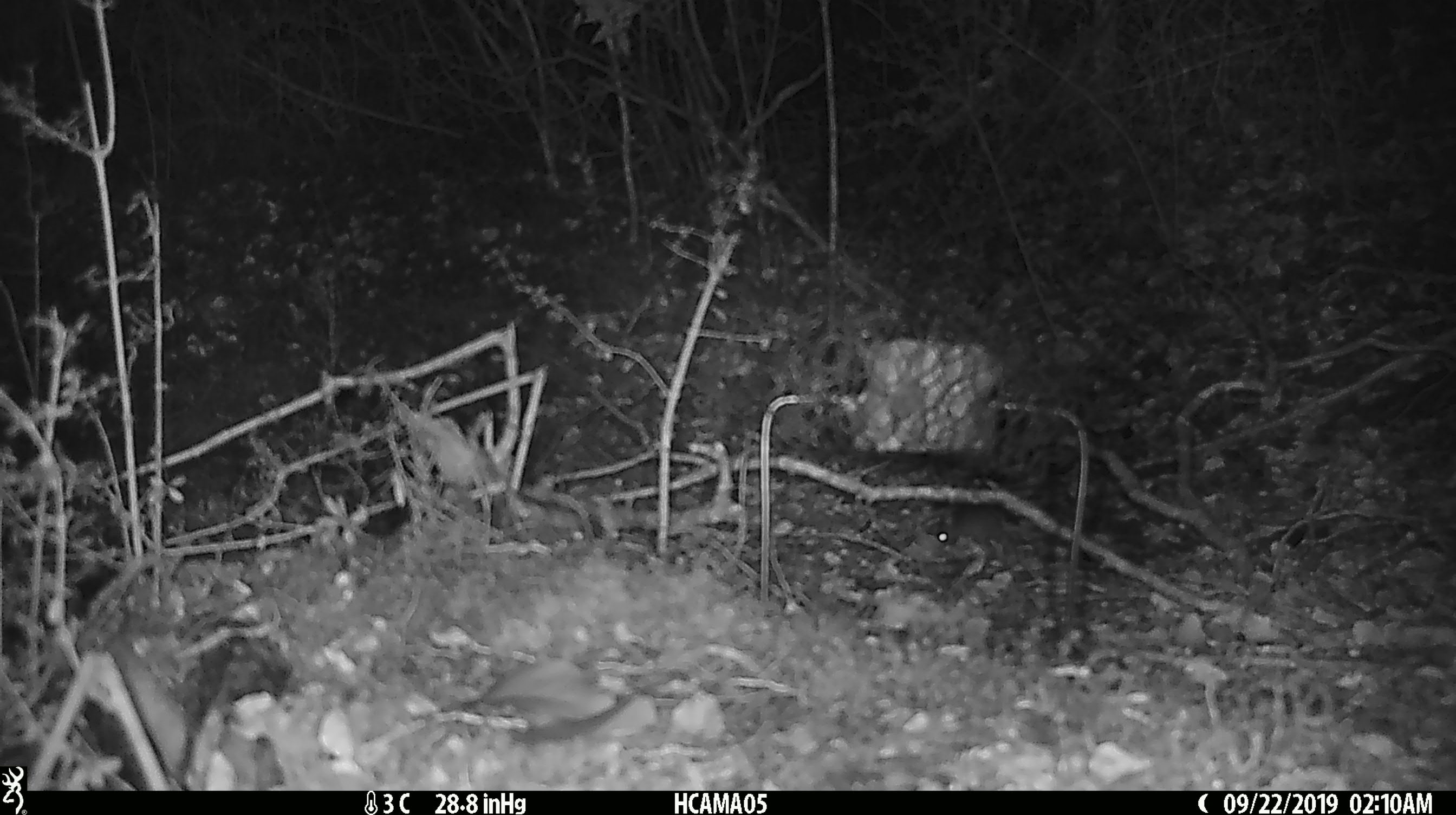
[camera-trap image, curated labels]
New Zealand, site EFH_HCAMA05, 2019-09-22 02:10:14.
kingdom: Animalia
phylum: Chordata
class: Mammalia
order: Rodentia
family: Muridae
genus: Mus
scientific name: Mus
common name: mouse